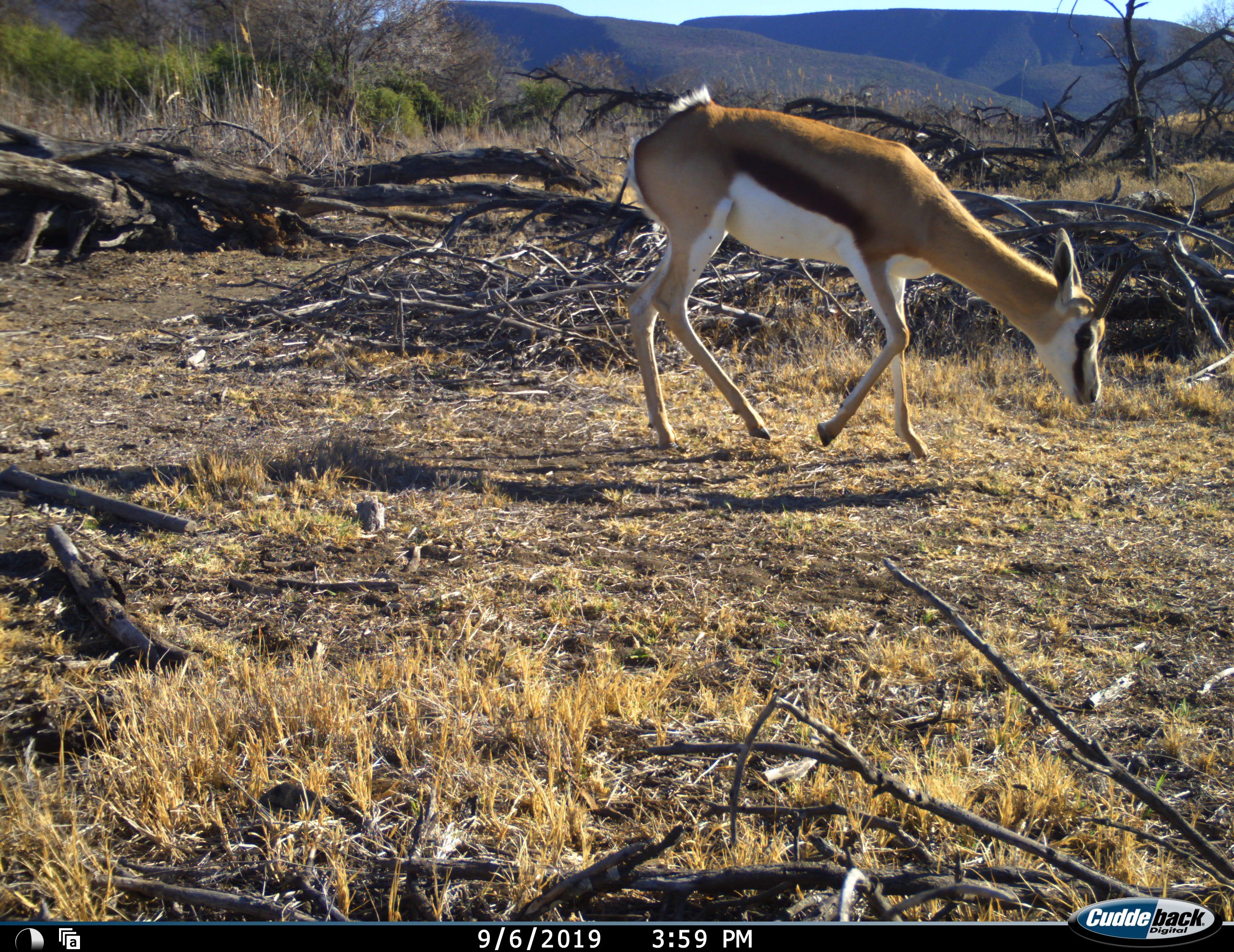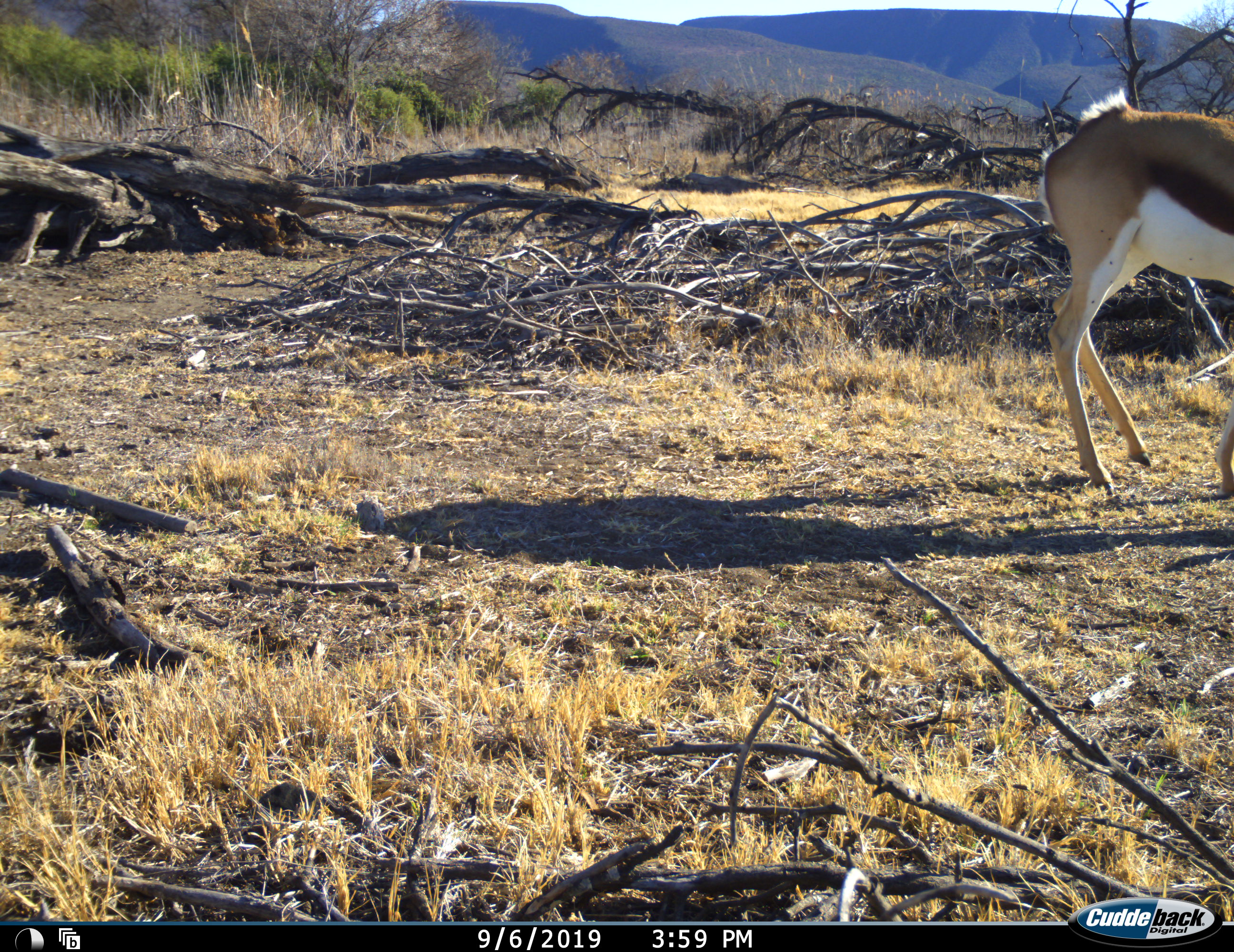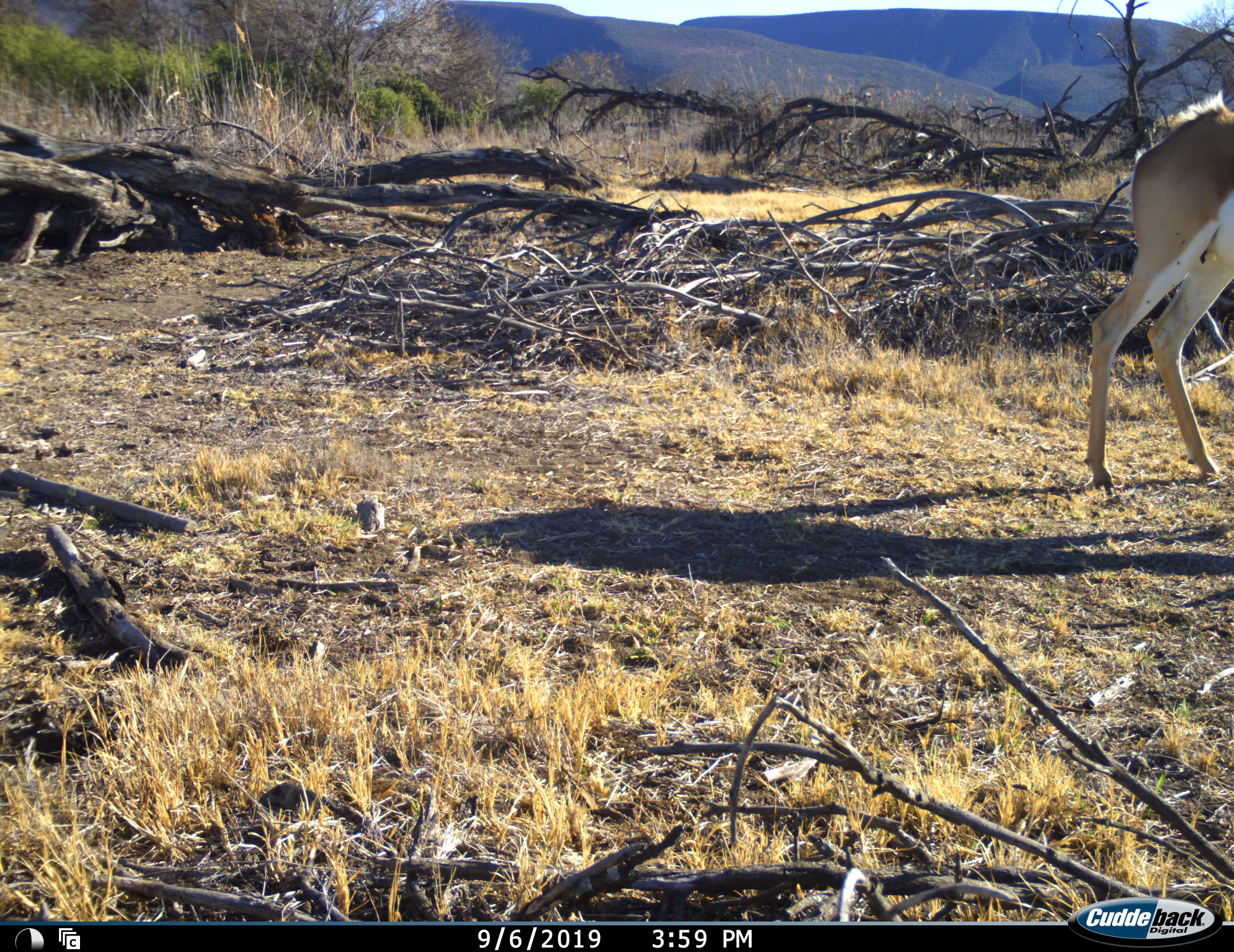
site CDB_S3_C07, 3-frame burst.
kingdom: Animalia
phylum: Chordata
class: Mammalia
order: Artiodactyla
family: Bovidae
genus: Antidorcas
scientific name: Antidorcas marsupialis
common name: springbok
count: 1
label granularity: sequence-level